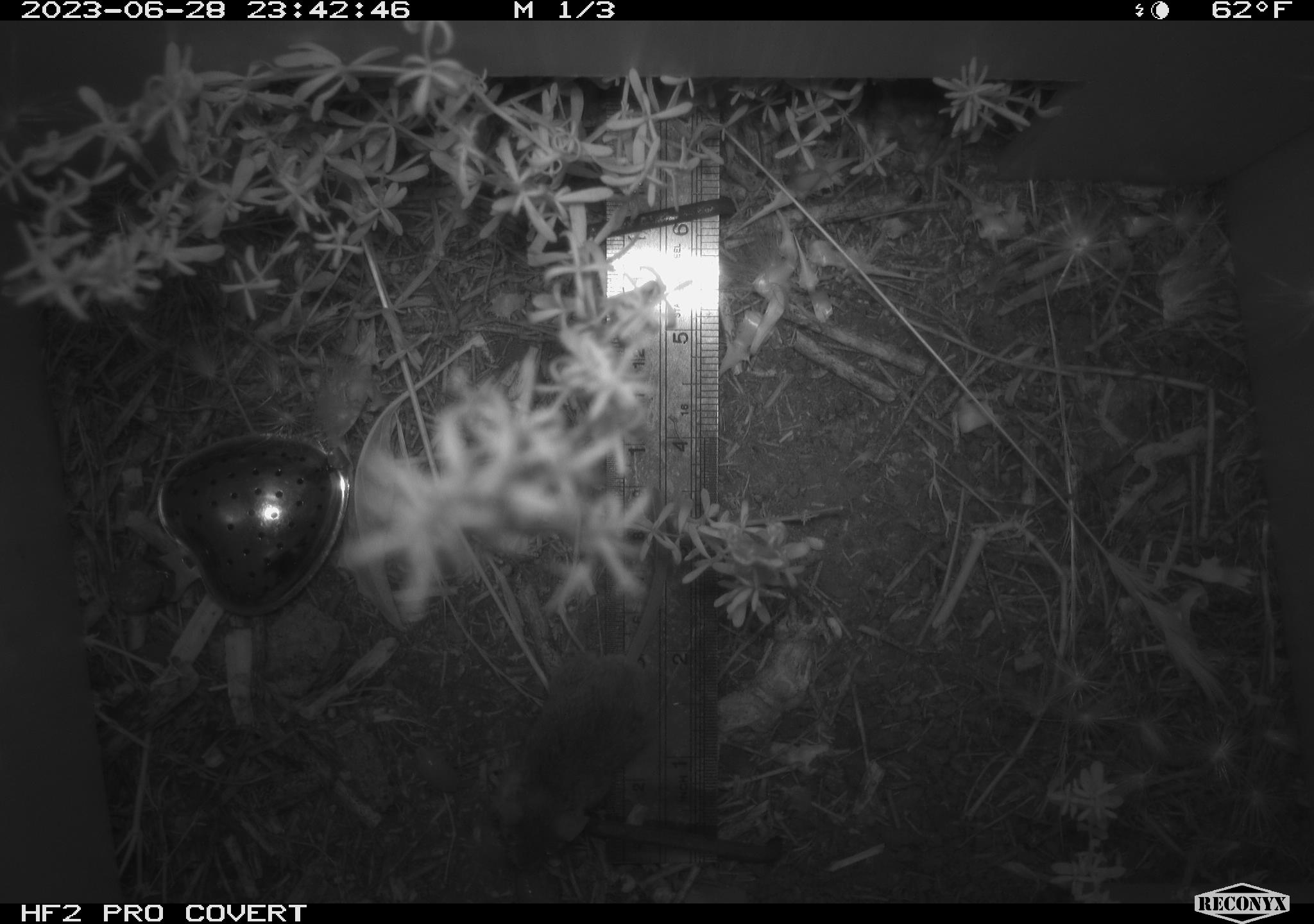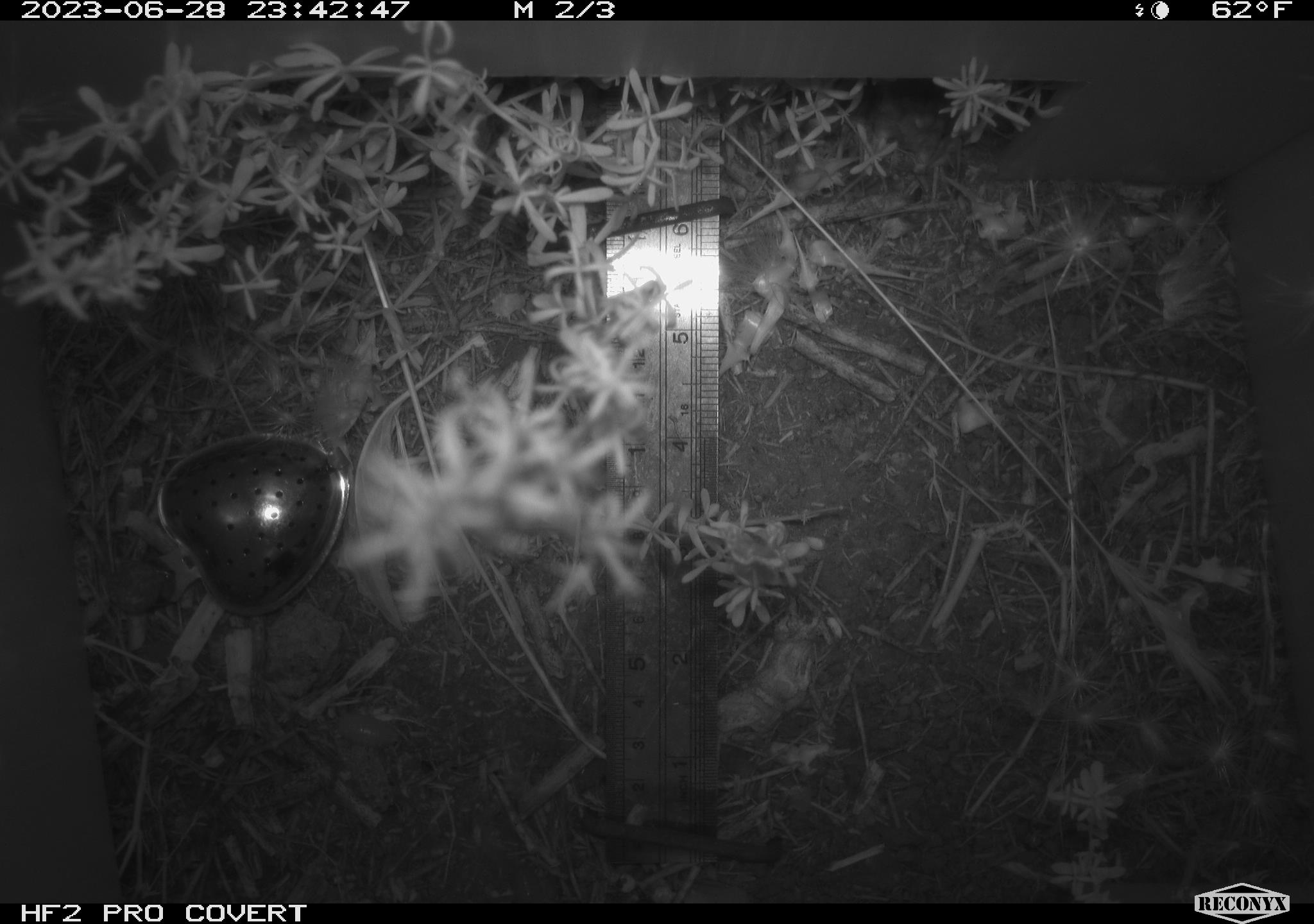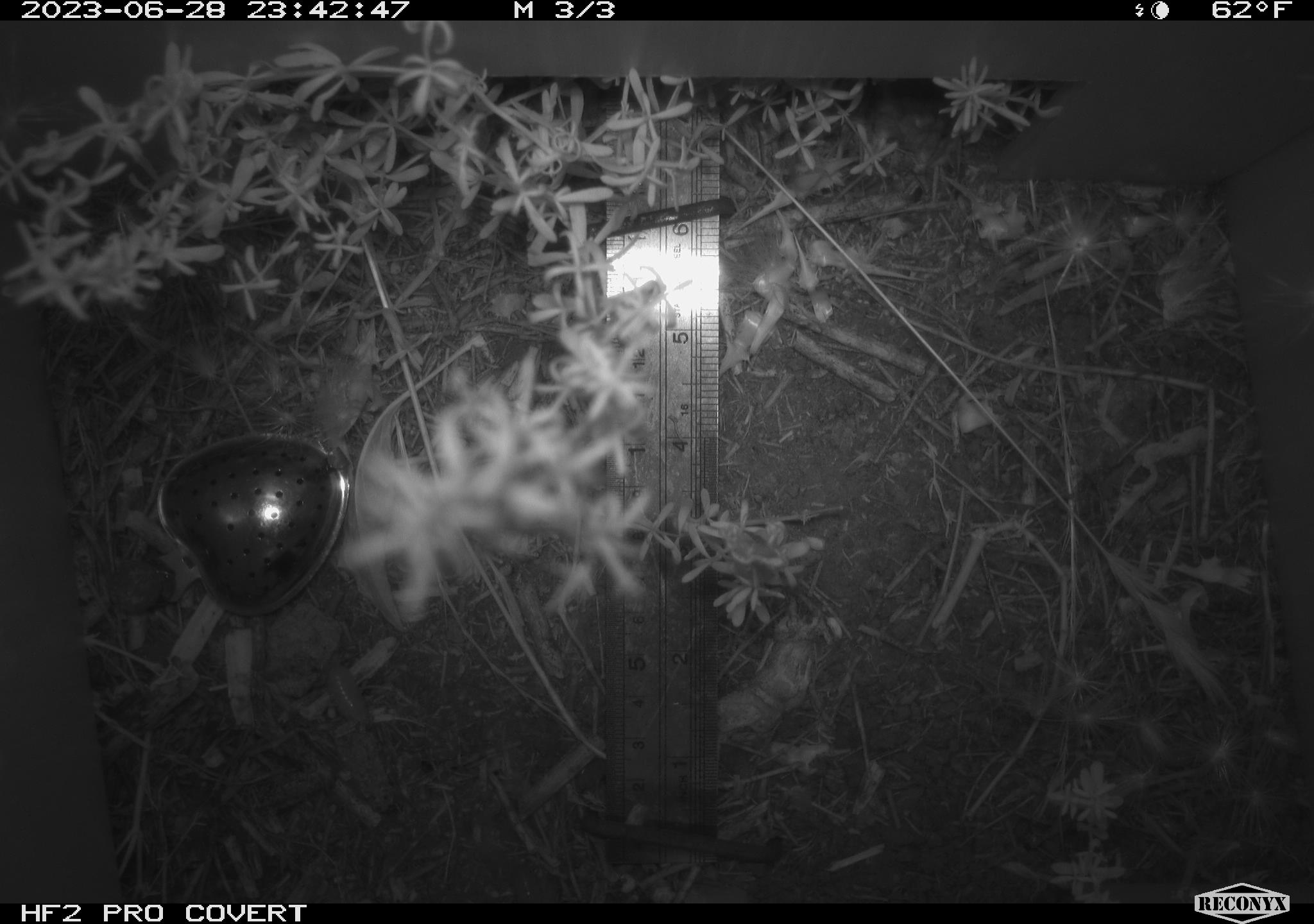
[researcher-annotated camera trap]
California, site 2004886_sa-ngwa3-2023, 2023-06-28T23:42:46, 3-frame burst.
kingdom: Animalia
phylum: Chordata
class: Mammalia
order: Rodentia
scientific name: Rodentia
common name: mouse species